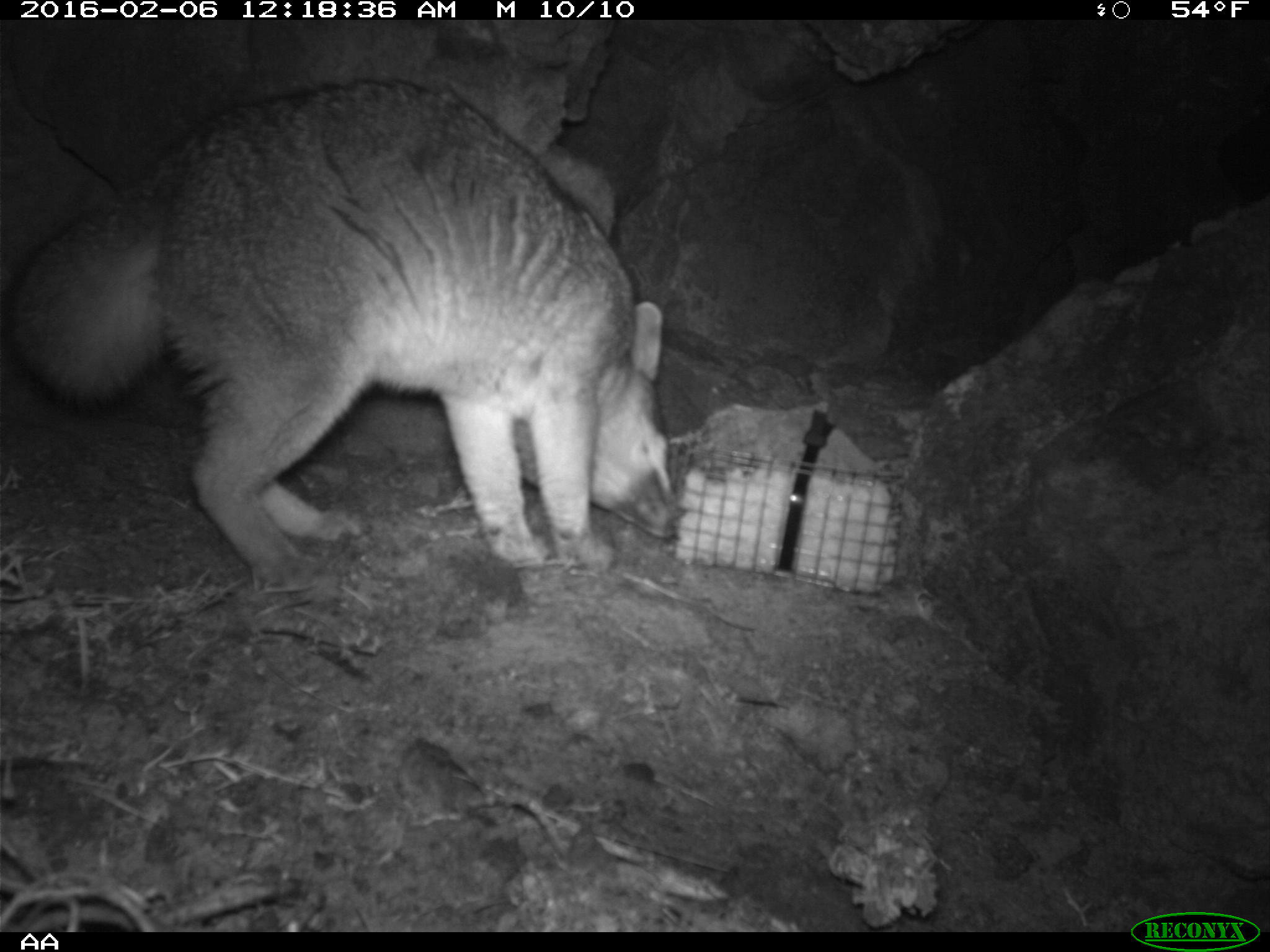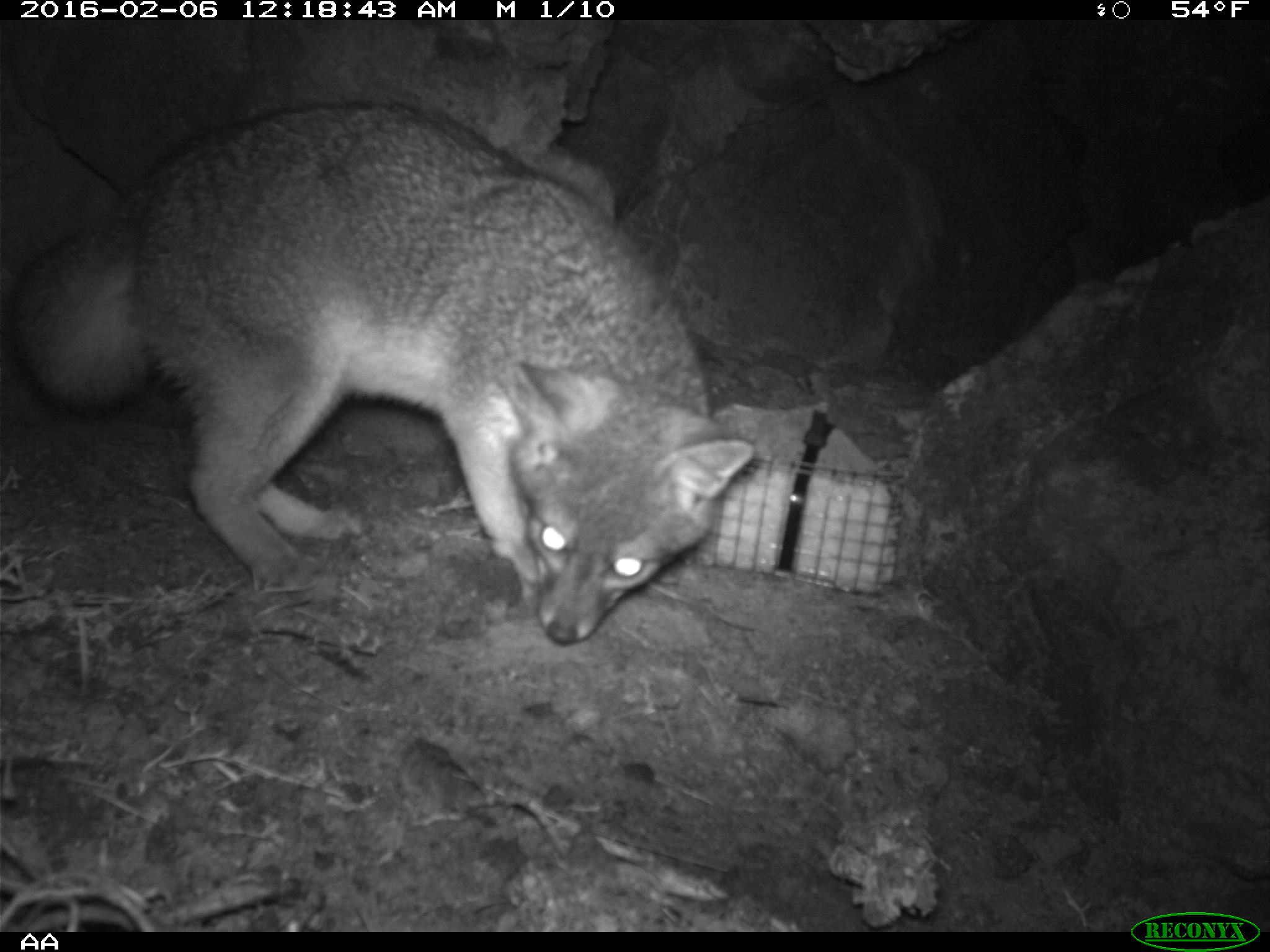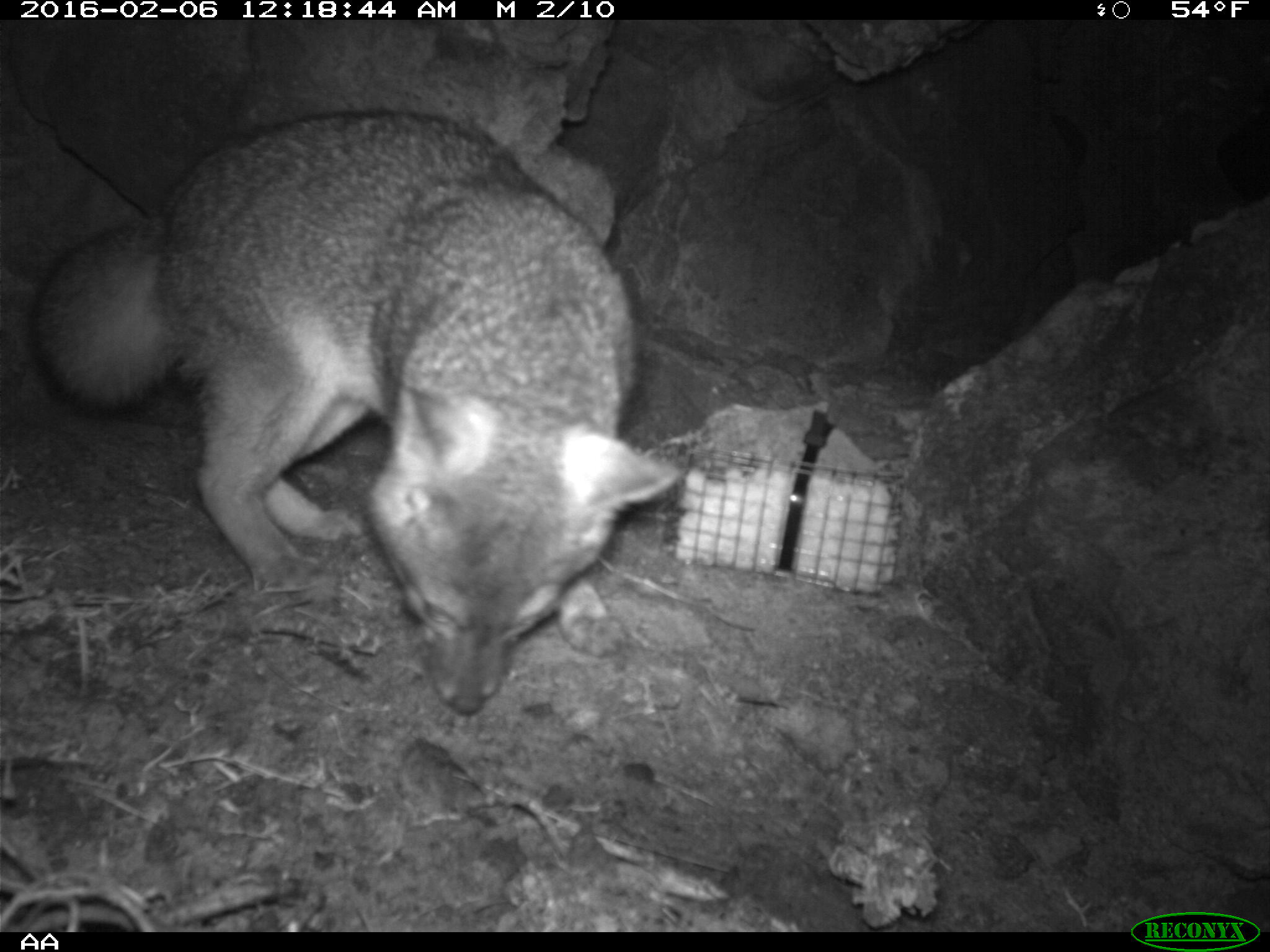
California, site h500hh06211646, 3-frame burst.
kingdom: Animalia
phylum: Chordata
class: Mammalia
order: Carnivora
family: Canidae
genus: Urocyon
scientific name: Urocyon littoralis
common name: island fox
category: fox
Fox (island fox) (Urocyon littoralis).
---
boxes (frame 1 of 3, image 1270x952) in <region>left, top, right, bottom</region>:
fox: <region>16, 81, 682, 581</region>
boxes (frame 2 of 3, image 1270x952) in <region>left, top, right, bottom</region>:
fox: <region>0, 99, 756, 645</region>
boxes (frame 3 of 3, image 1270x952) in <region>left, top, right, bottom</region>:
fox: <region>29, 110, 677, 713</region>